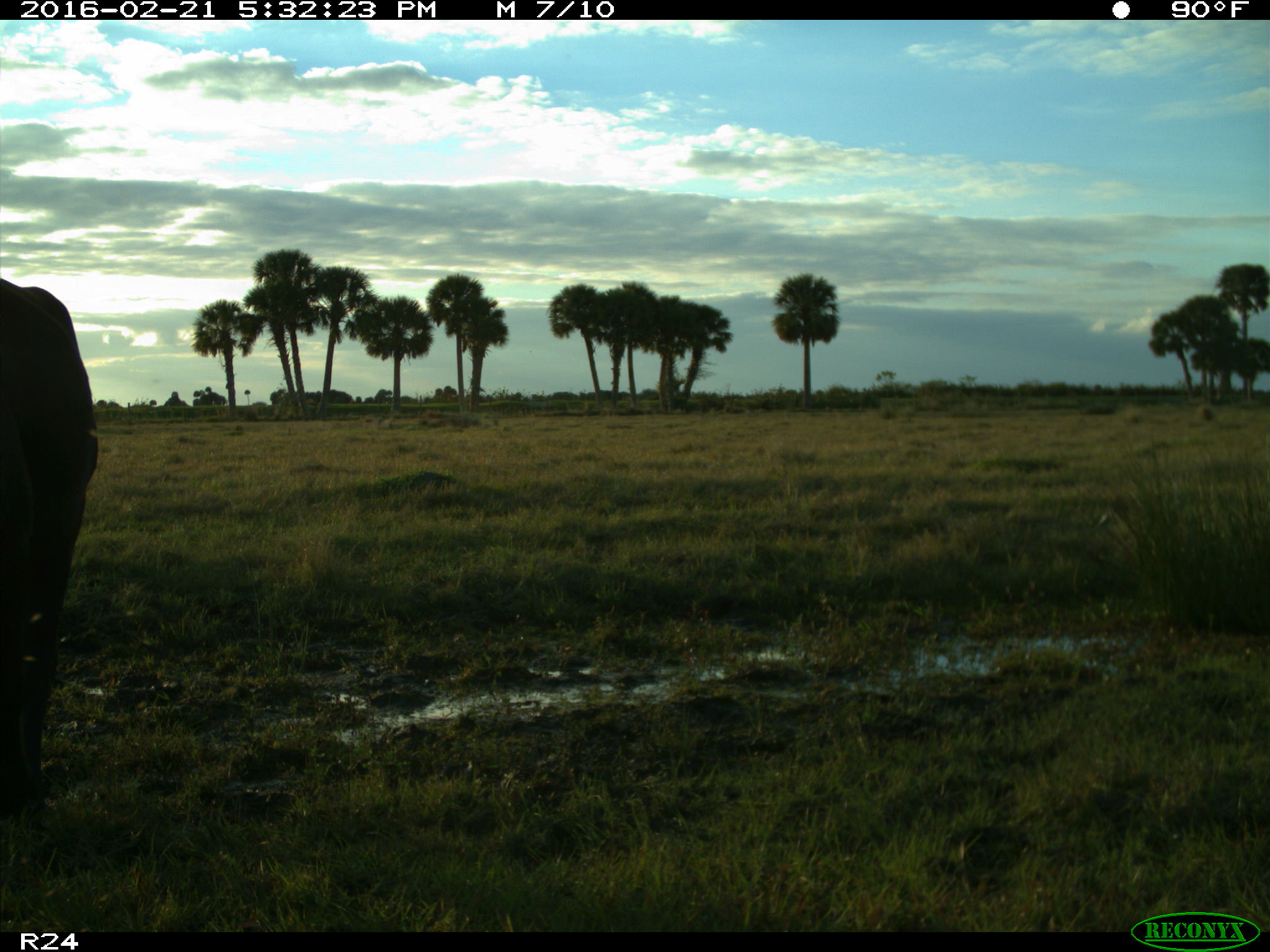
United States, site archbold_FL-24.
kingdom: Animalia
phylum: Chordata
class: Mammalia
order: Artiodactyla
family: Bovidae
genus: Bos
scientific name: Bos taurus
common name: domestic cow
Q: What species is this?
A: Bos taurus (domestic cow).